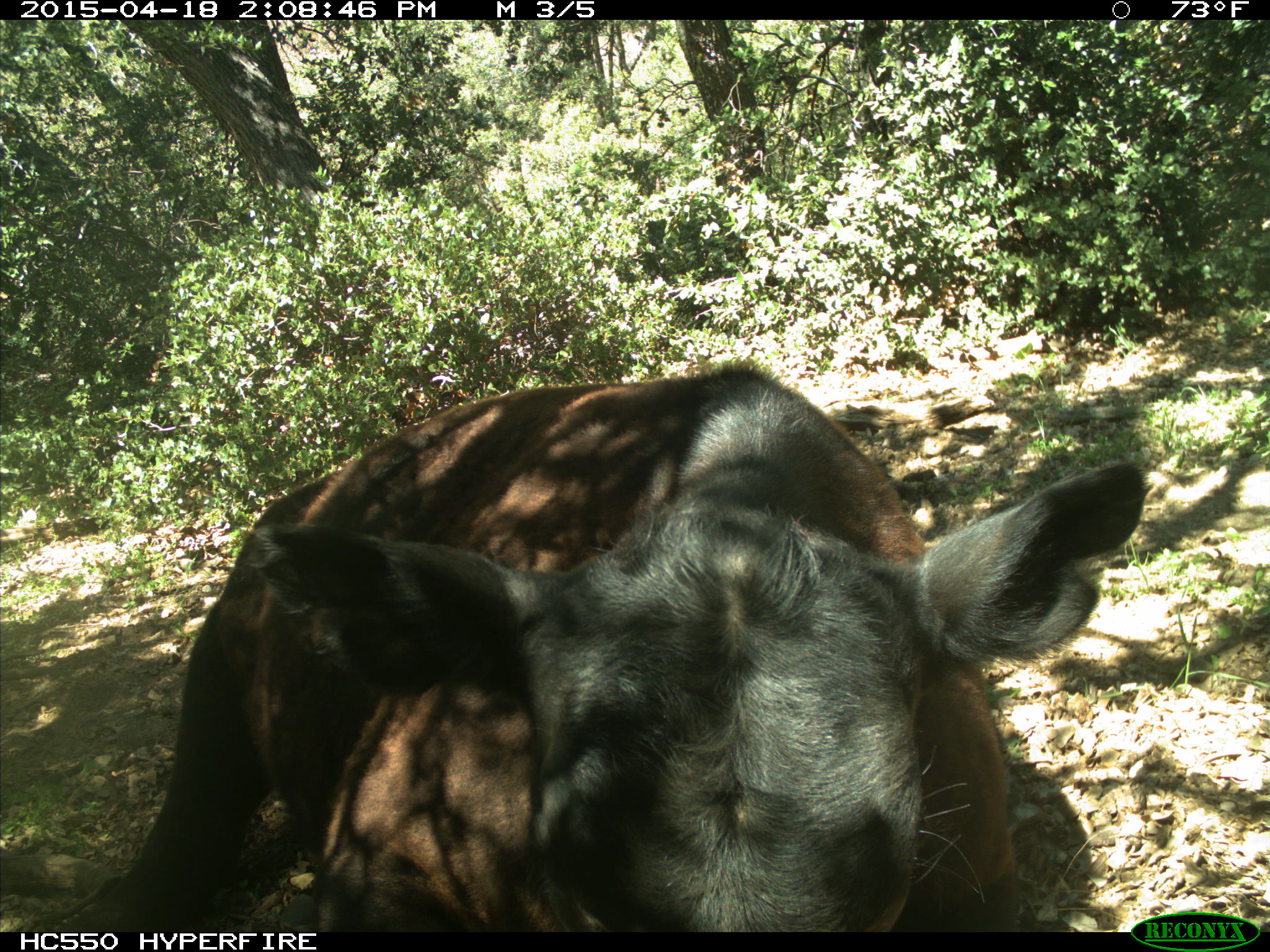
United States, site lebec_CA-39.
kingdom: Animalia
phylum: Chordata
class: Mammalia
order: Artiodactyla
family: Bovidae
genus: Bos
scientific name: Bos taurus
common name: domestic cow